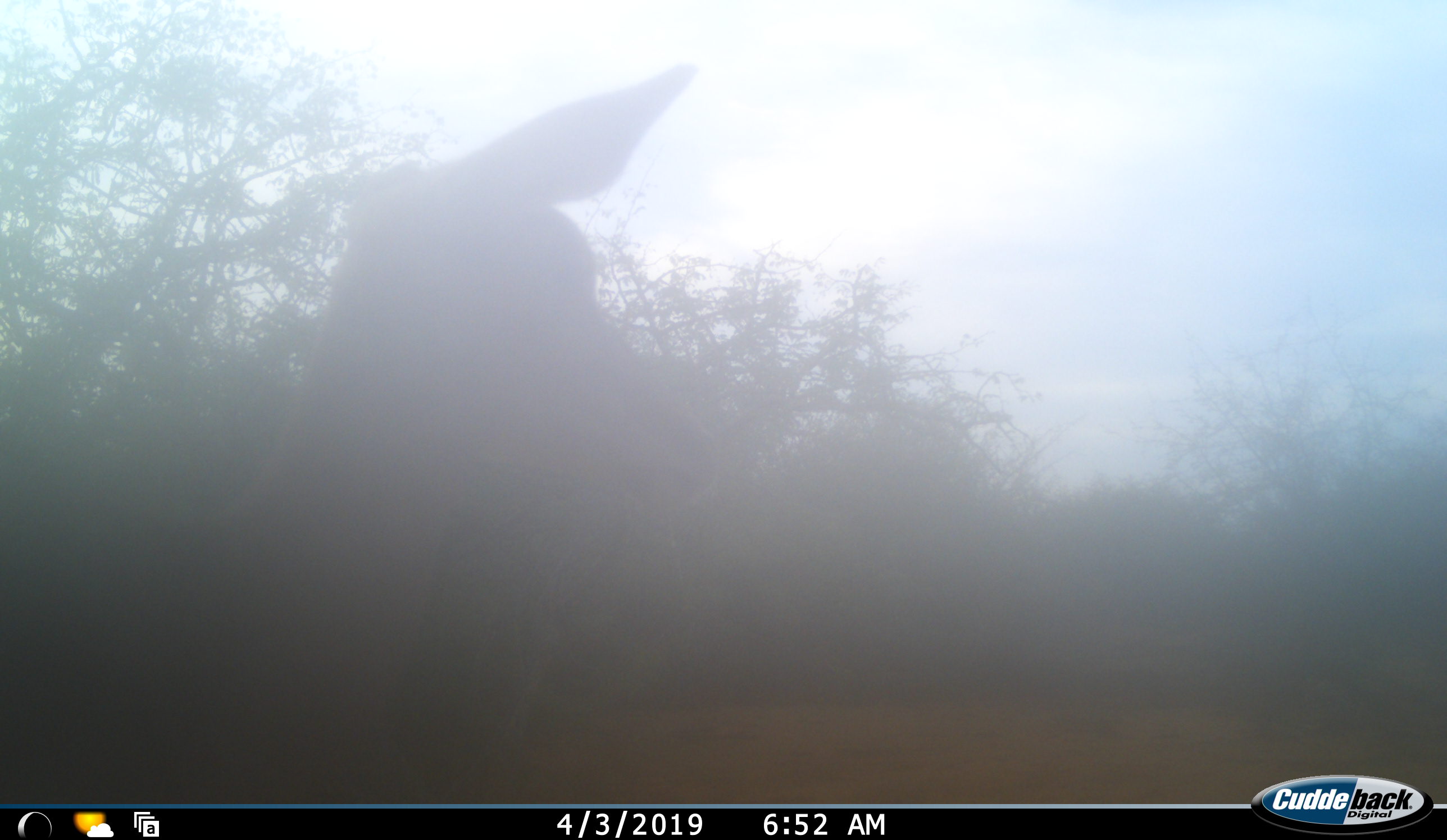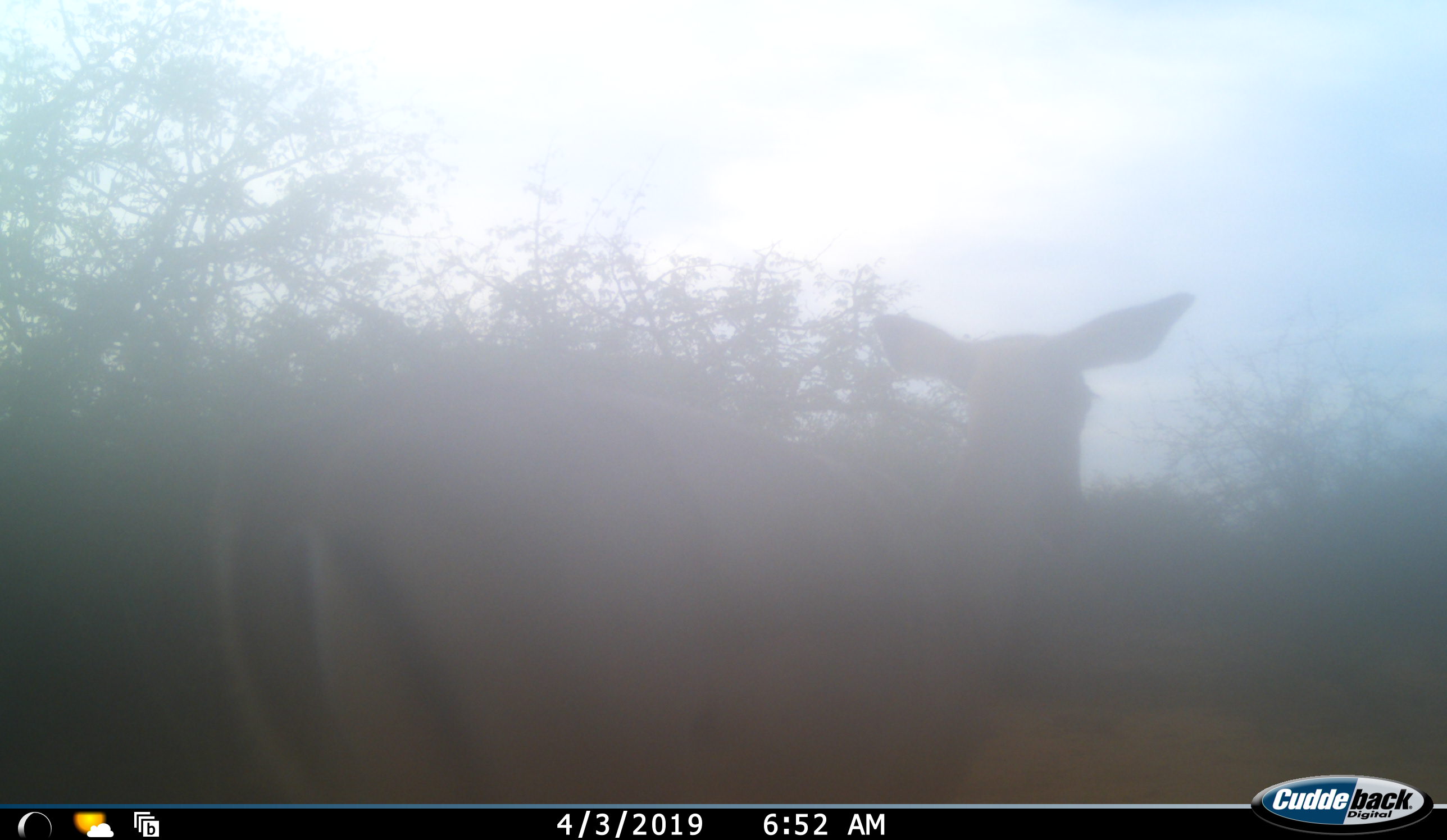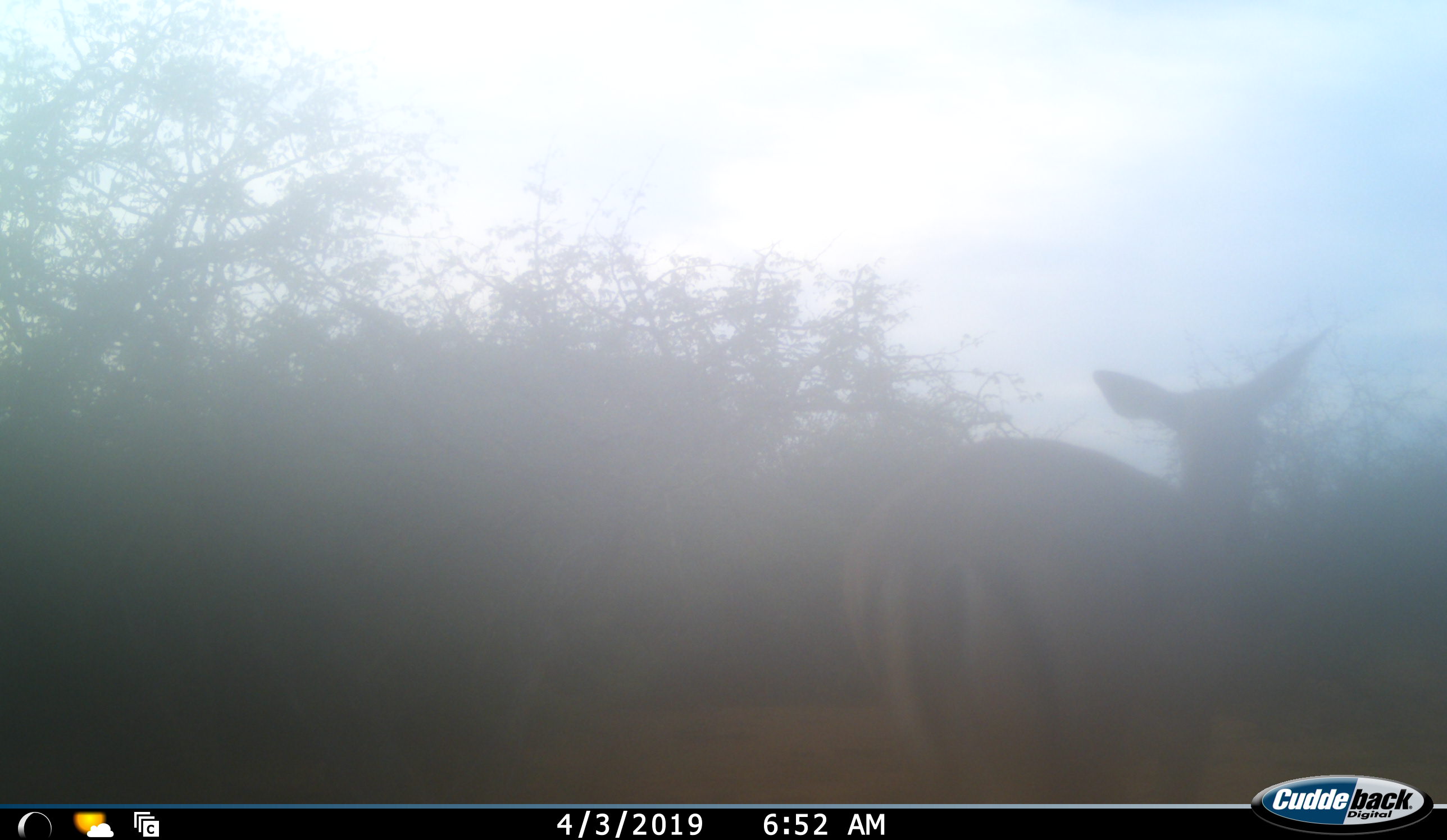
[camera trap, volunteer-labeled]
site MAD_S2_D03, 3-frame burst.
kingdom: Animalia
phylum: Chordata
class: Mammalia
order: Artiodactyla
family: Bovidae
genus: Aepyceros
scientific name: Aepyceros melampus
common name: impala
Impala (Aepyceros melampus), count 1. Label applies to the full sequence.